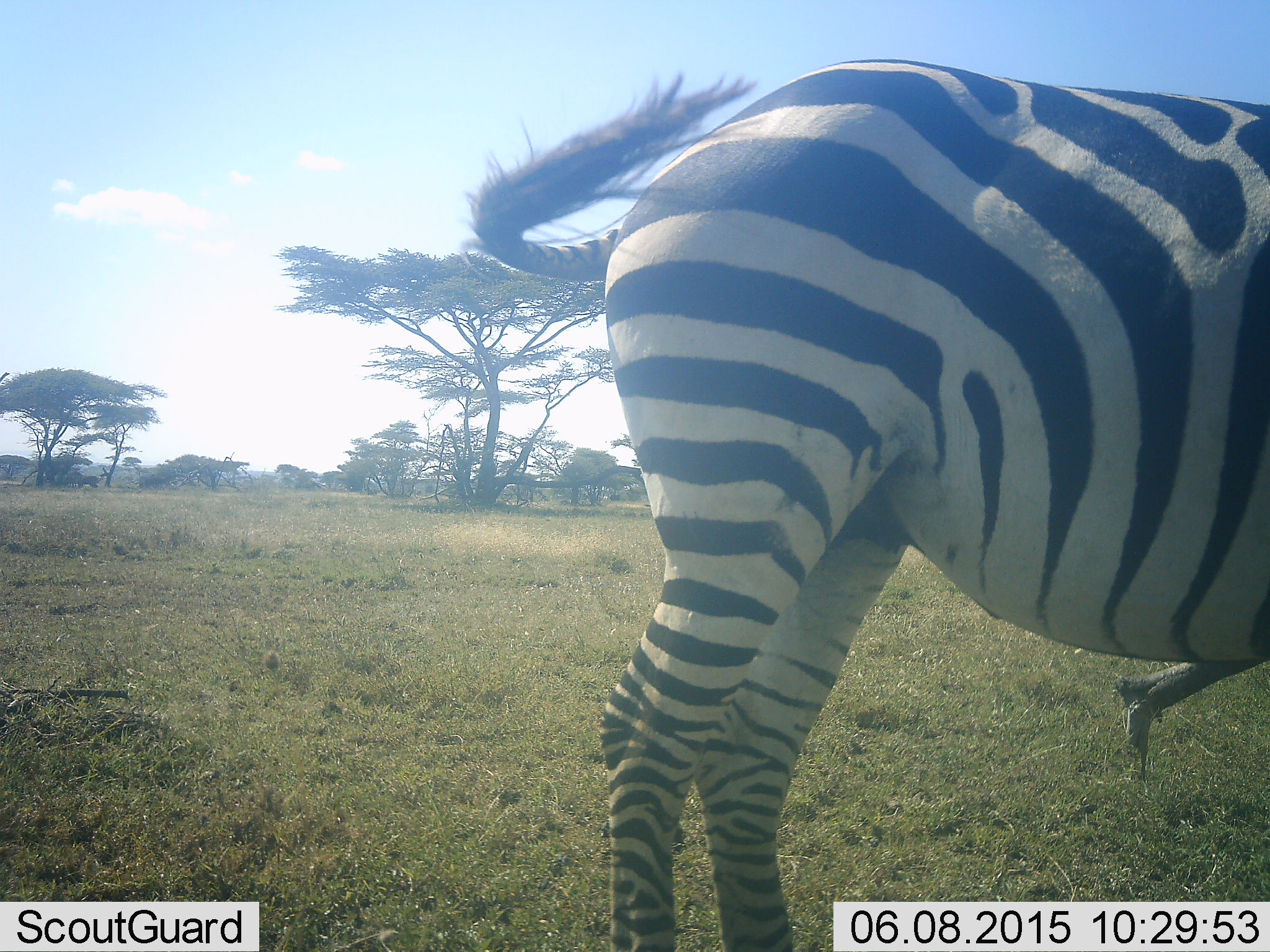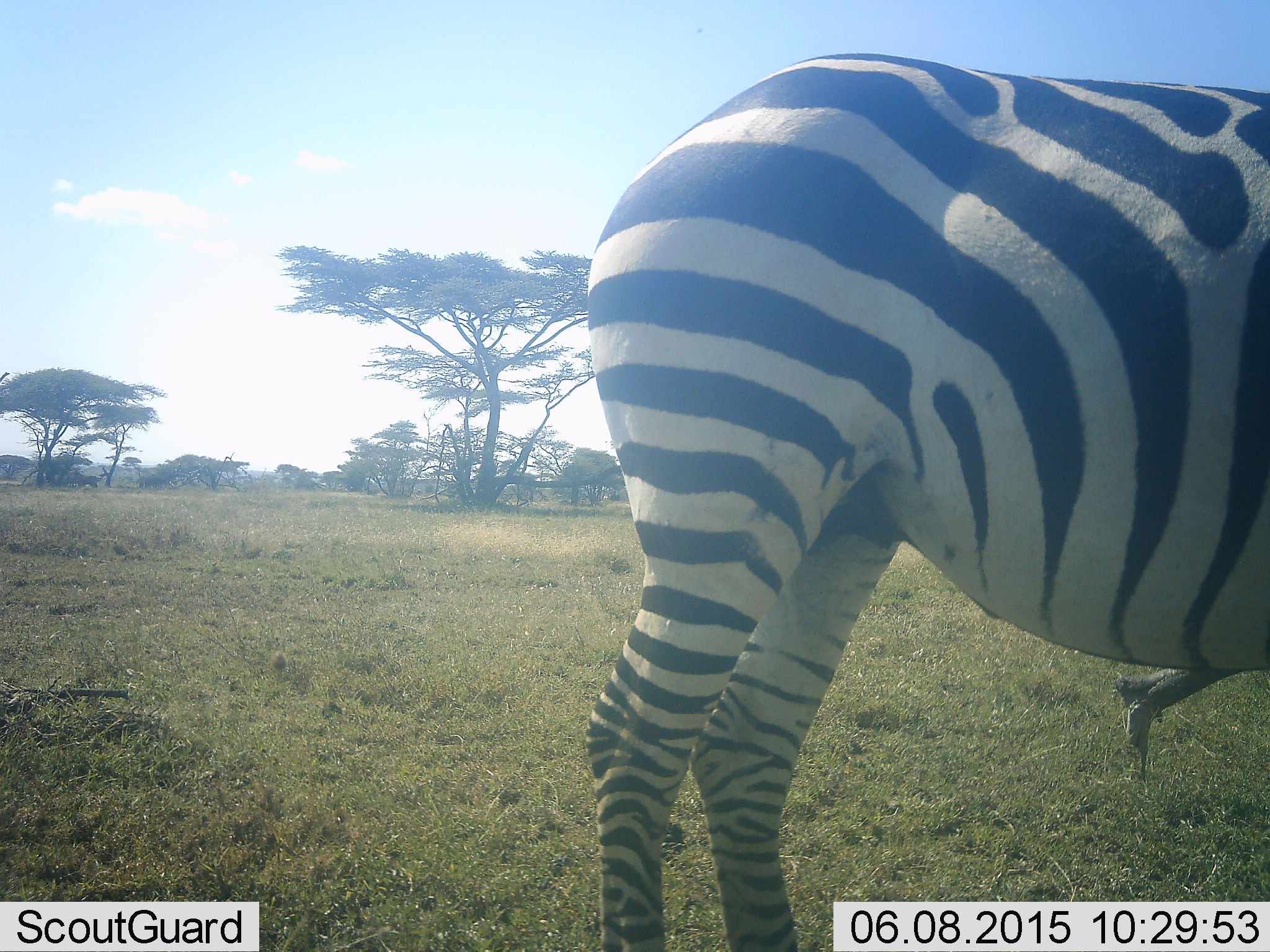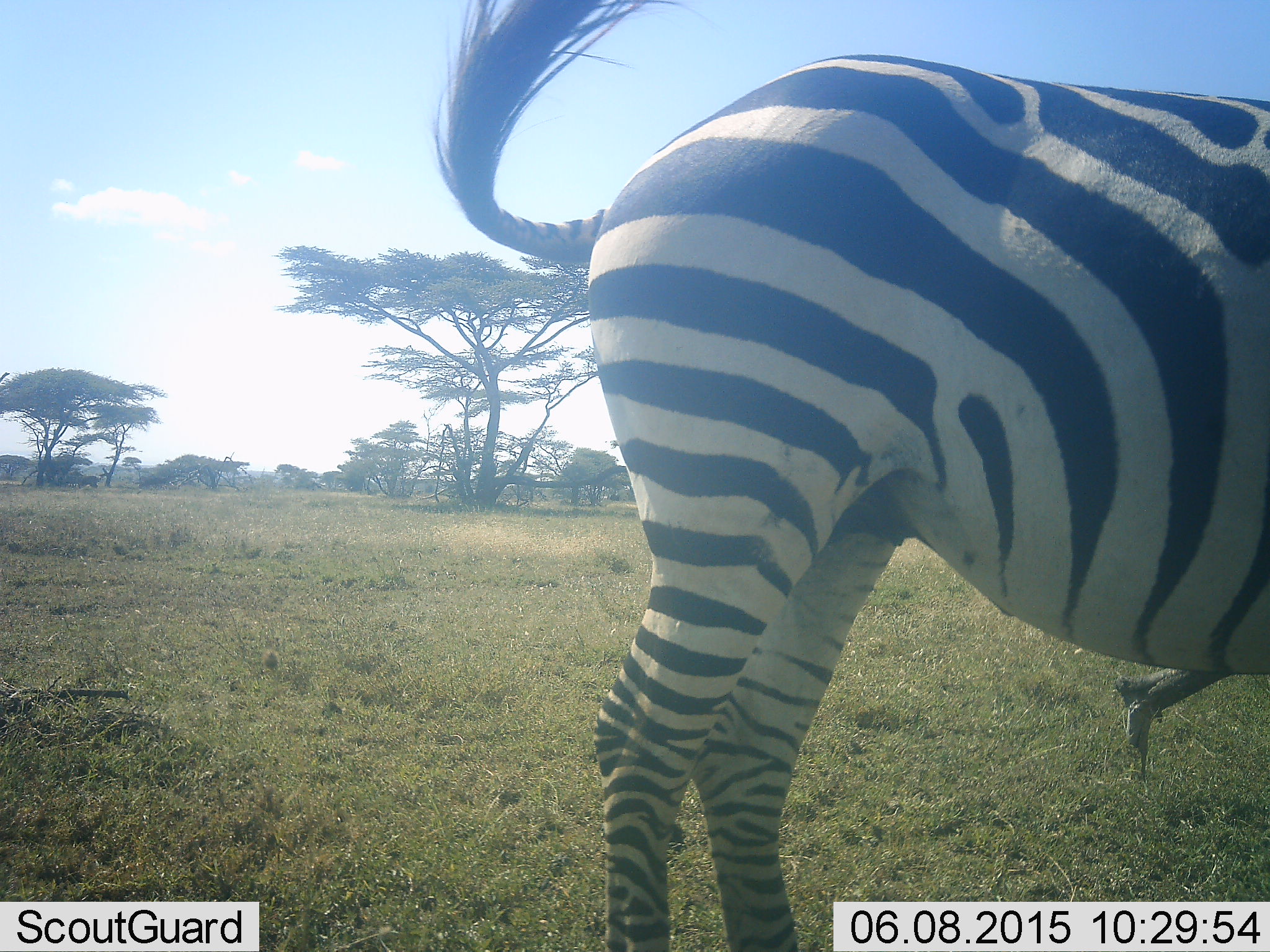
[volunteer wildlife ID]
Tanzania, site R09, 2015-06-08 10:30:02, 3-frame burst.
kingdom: Animalia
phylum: Chordata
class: Mammalia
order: Perissodactyla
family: Equidae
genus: Equus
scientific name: Equus quagga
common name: plains zebra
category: zebra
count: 1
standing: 100%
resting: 0%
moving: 0%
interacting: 0%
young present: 0%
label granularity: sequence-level